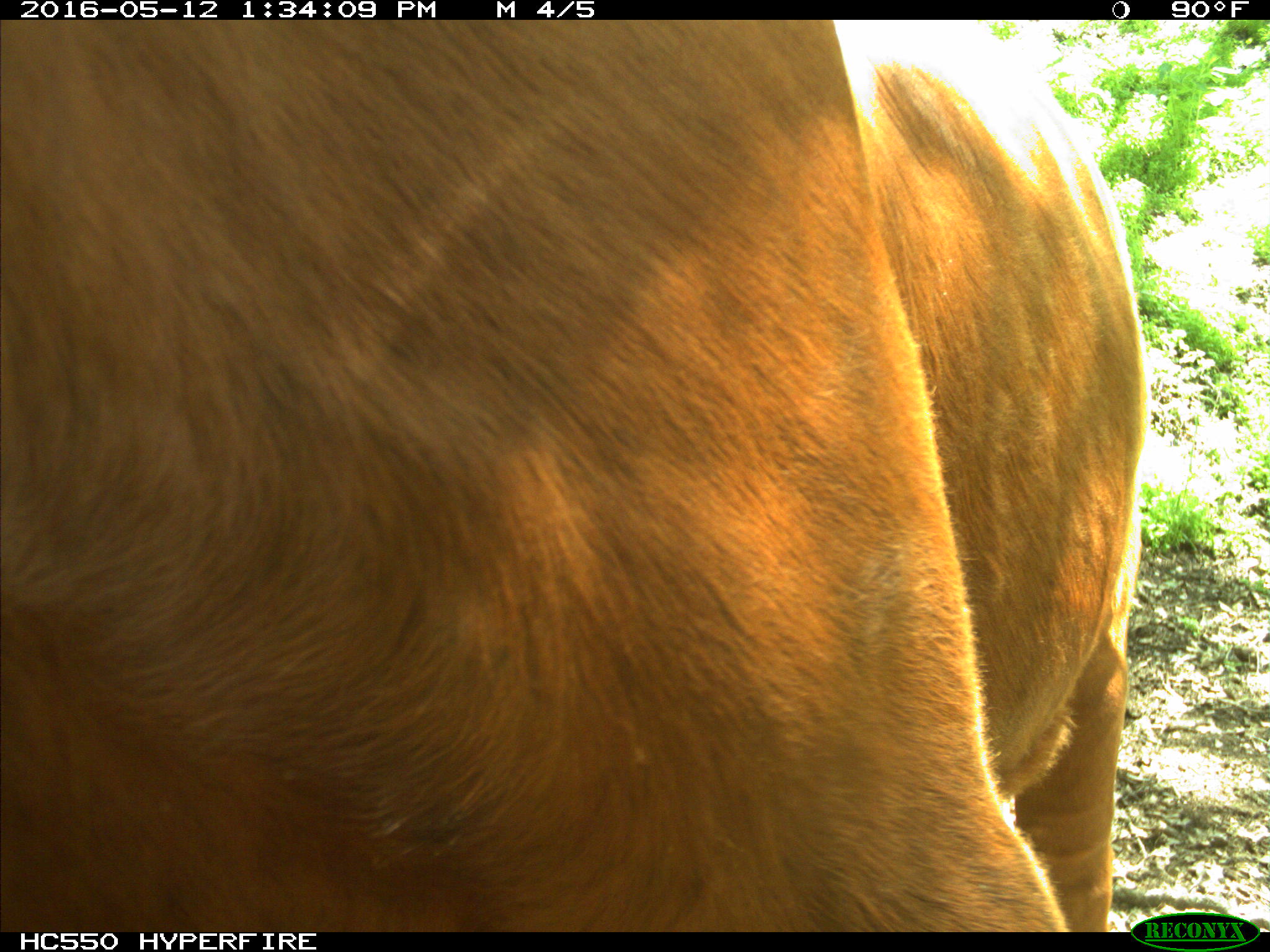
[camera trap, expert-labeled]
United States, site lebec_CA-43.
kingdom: Animalia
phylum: Chordata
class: Mammalia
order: Artiodactyla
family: Bovidae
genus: Bos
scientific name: Bos taurus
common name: domestic cow